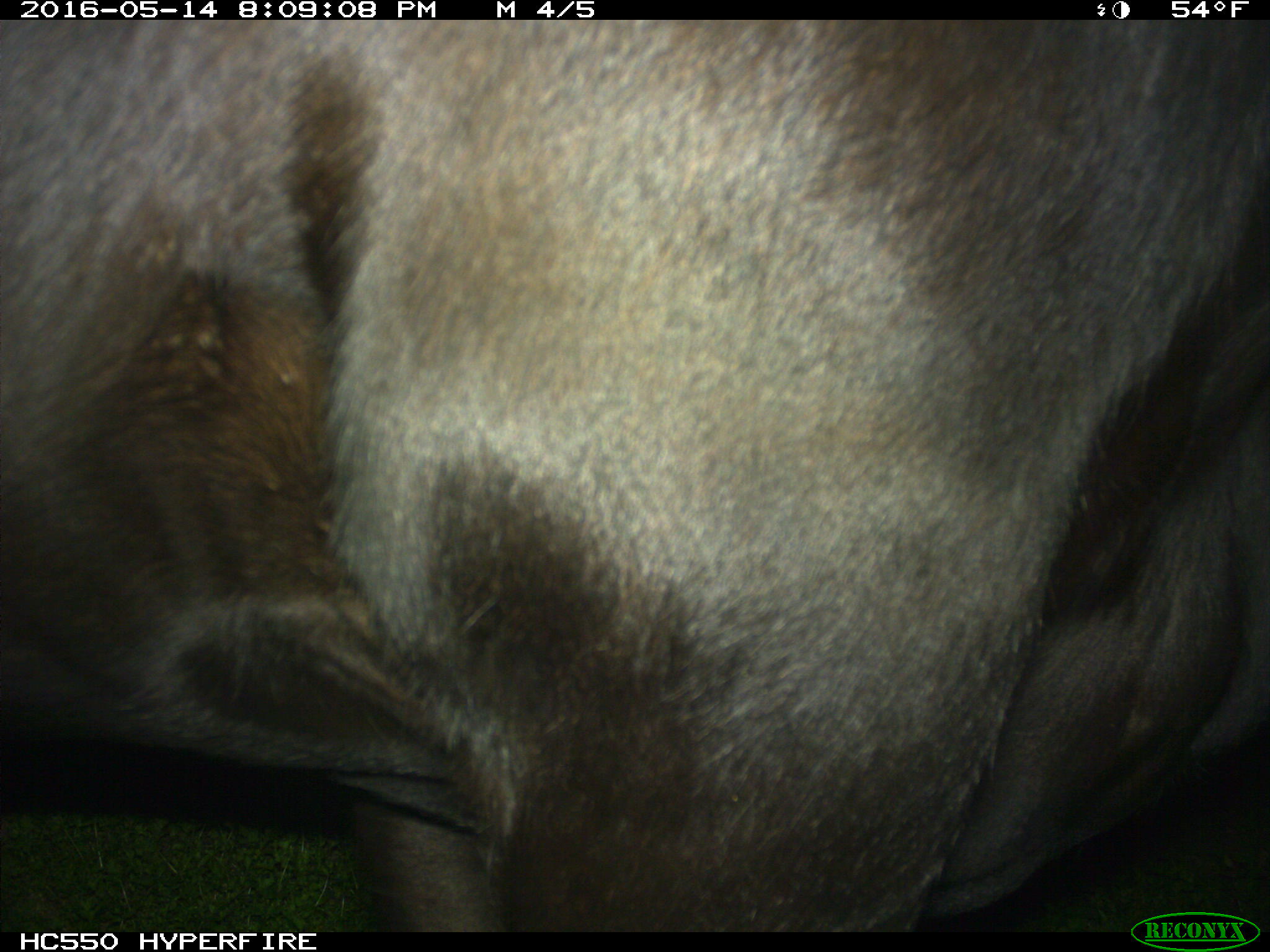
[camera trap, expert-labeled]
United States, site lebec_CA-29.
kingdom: Animalia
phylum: Chordata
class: Mammalia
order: Artiodactyla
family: Bovidae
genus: Bos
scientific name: Bos taurus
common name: domestic cow